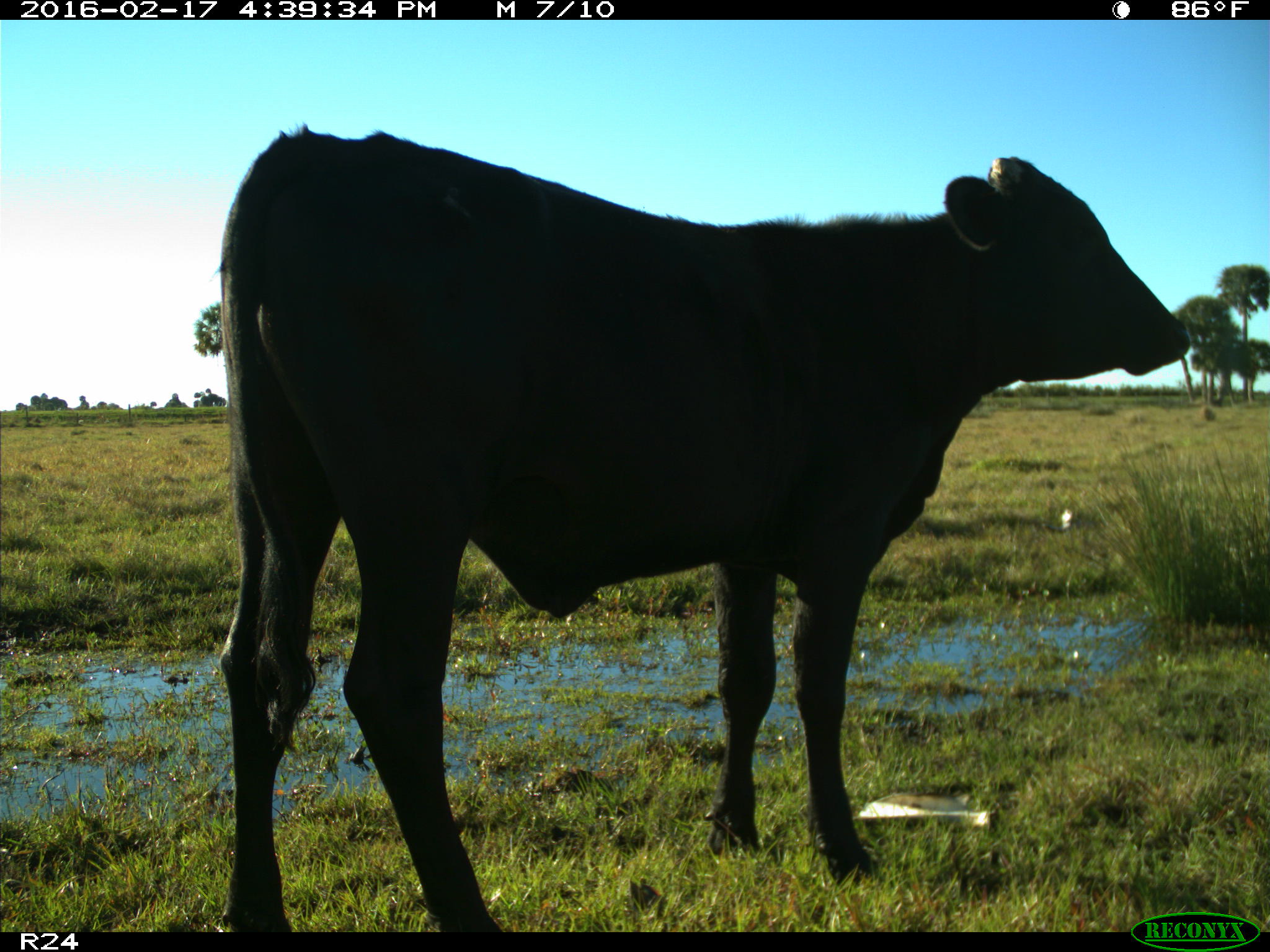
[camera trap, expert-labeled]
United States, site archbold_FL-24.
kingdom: Animalia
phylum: Chordata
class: Mammalia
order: Artiodactyla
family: Bovidae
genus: Bos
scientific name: Bos taurus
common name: domestic cow